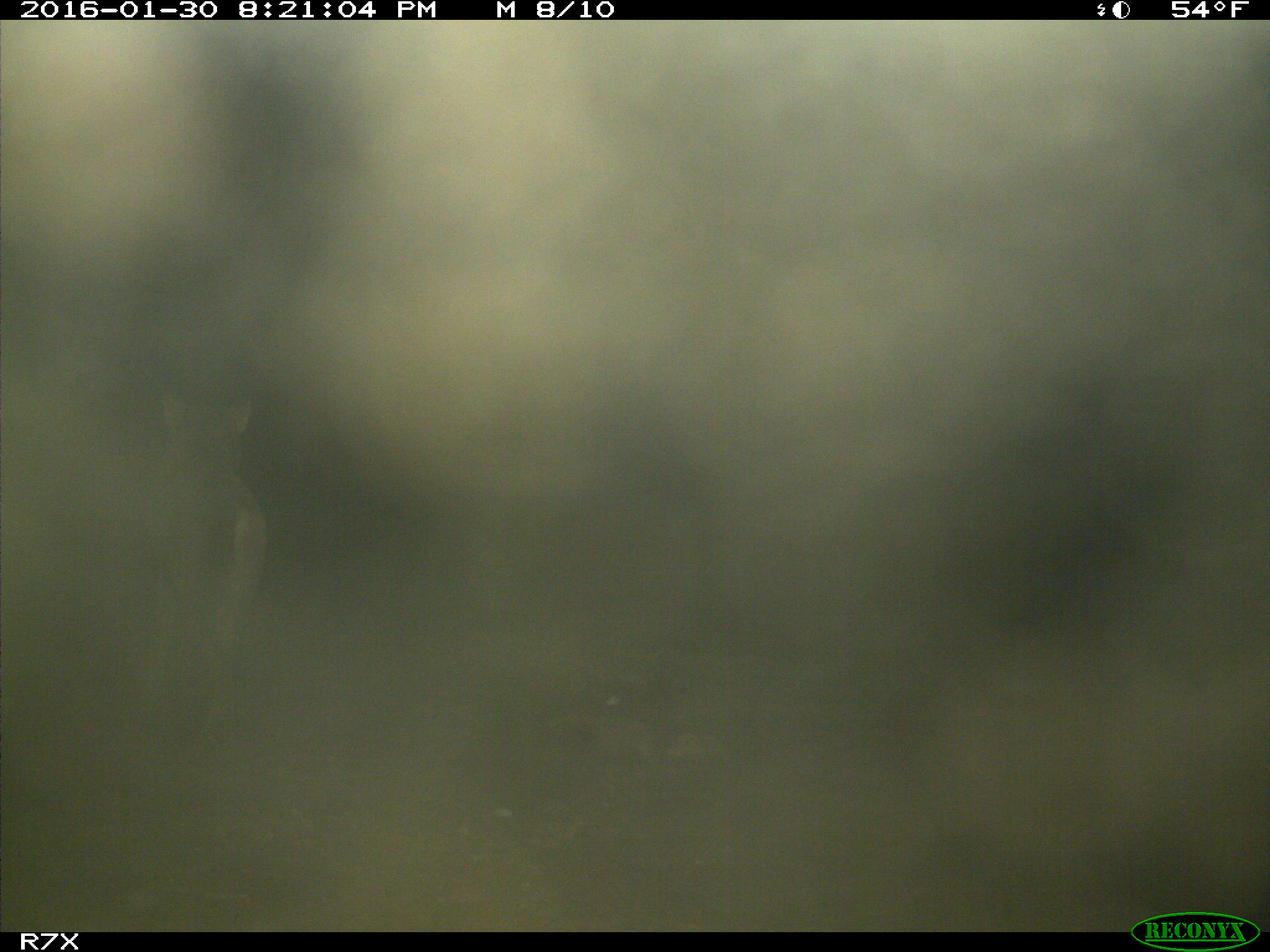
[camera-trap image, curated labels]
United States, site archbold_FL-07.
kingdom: Animalia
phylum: Chordata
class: Mammalia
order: Carnivora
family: Canidae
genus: Canis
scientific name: Canis latrans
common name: coyote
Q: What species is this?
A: Canis latrans (coyote).